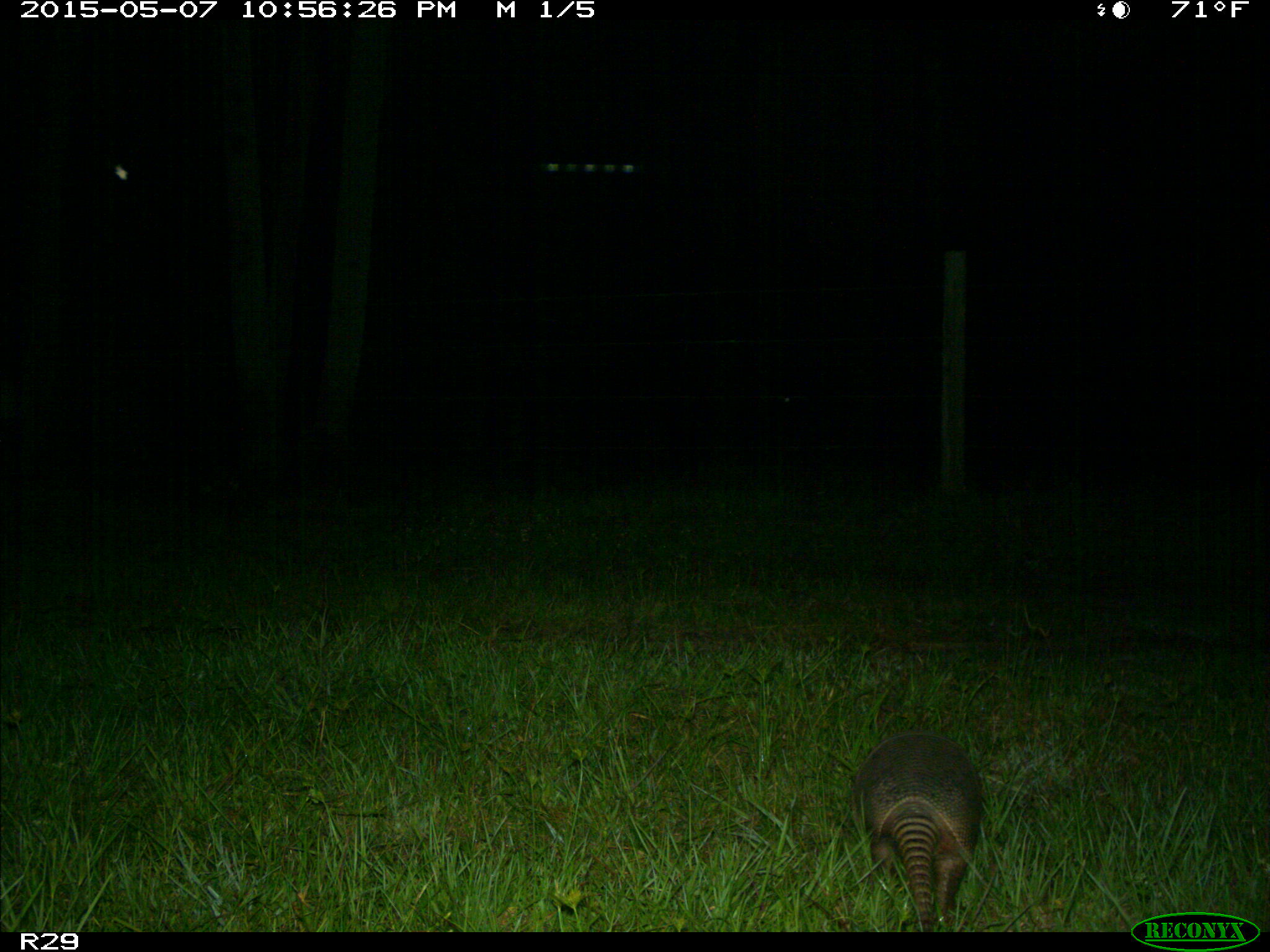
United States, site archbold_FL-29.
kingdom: Animalia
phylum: Chordata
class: Mammalia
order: Cingulata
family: Dasypodidae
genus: Dasypus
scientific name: Dasypus novemcinctus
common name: nine-banded armadillo